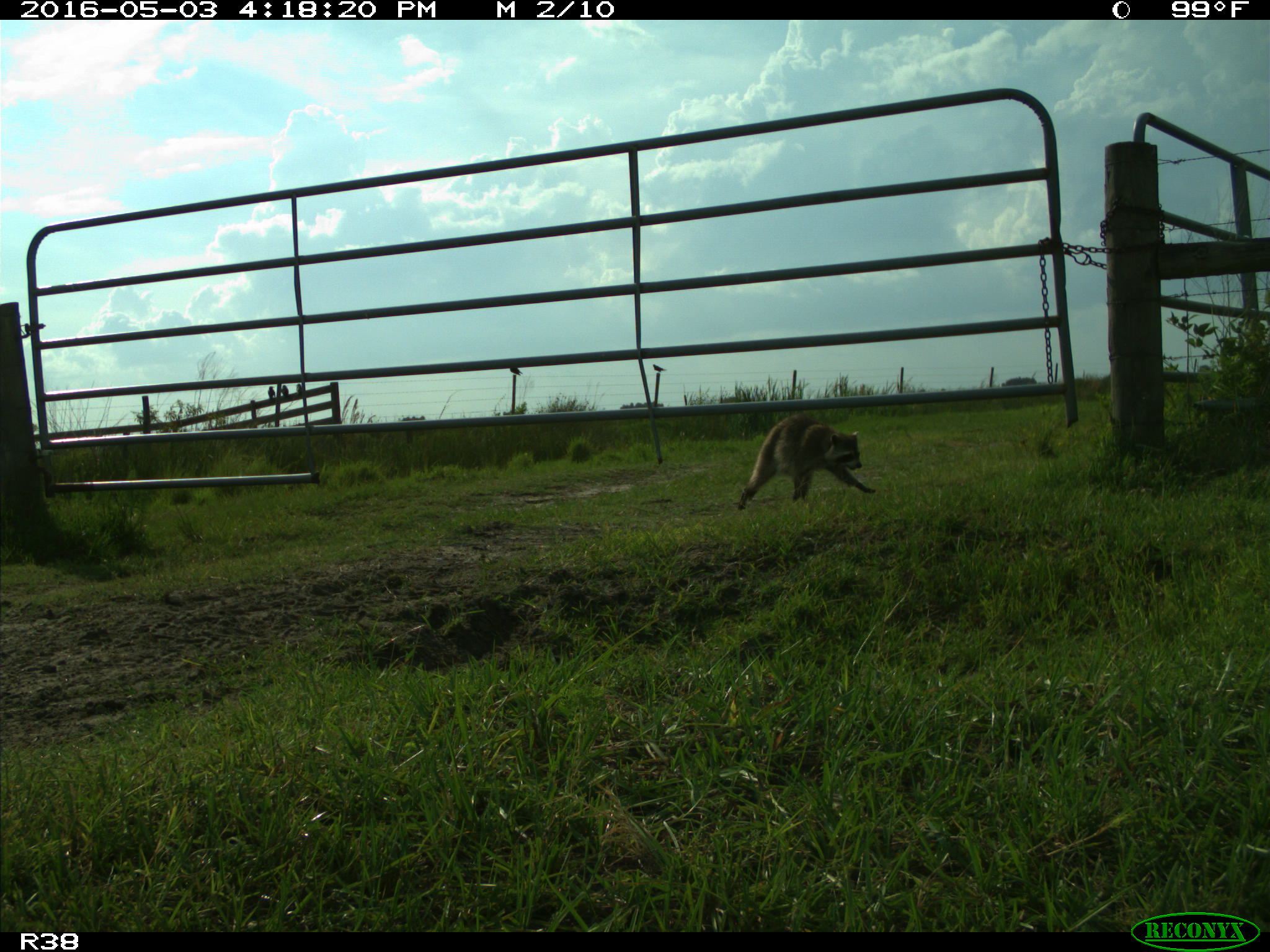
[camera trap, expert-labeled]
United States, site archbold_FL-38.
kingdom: Animalia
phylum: Chordata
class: Mammalia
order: Carnivora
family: Procyonidae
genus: Procyon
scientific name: Procyon lotor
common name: common raccoon